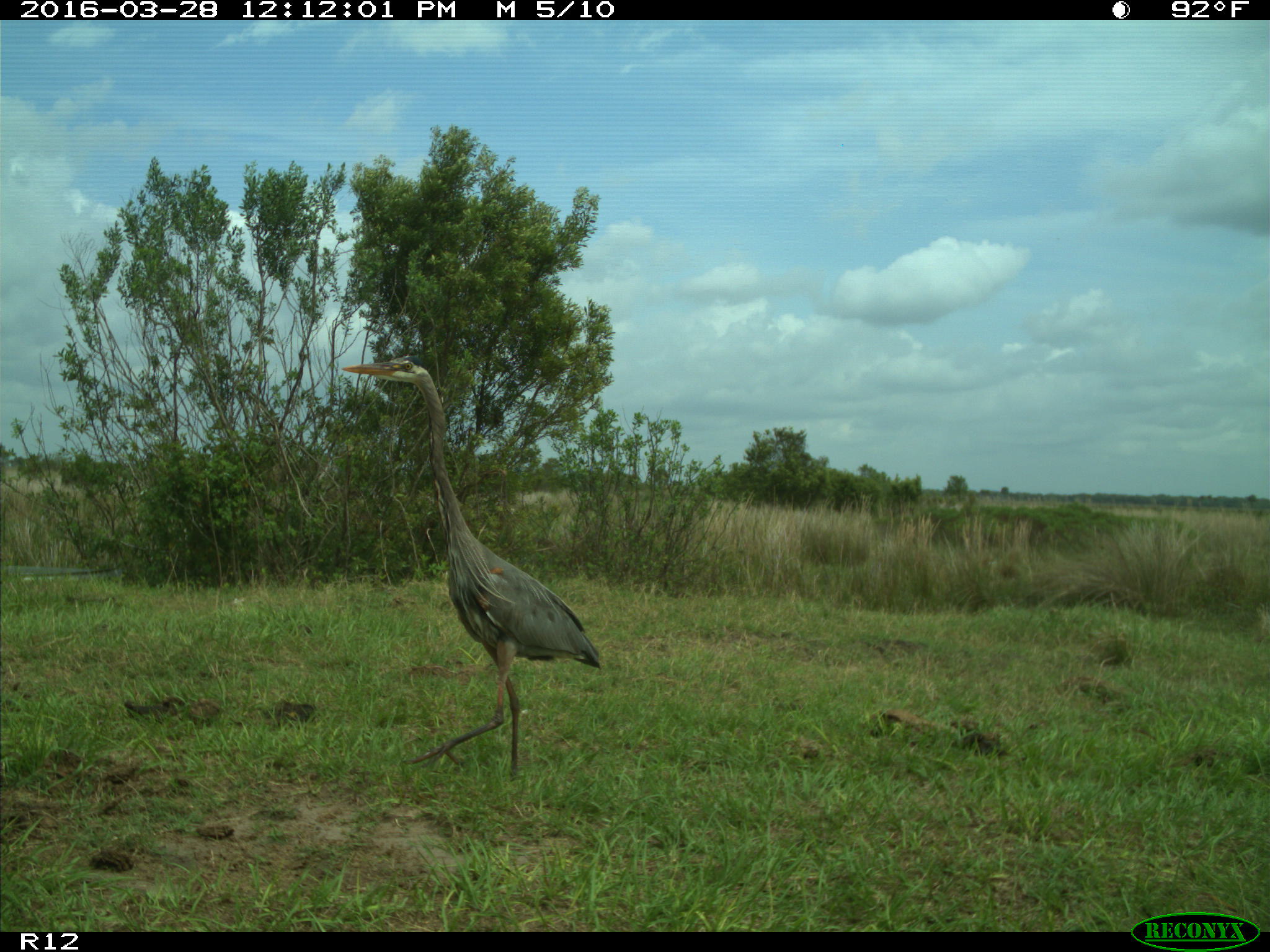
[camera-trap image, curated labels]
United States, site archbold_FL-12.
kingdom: Animalia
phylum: Chordata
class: Mammalia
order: Artiodactyla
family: Suidae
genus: Sus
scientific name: Sus scrofa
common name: wild boar